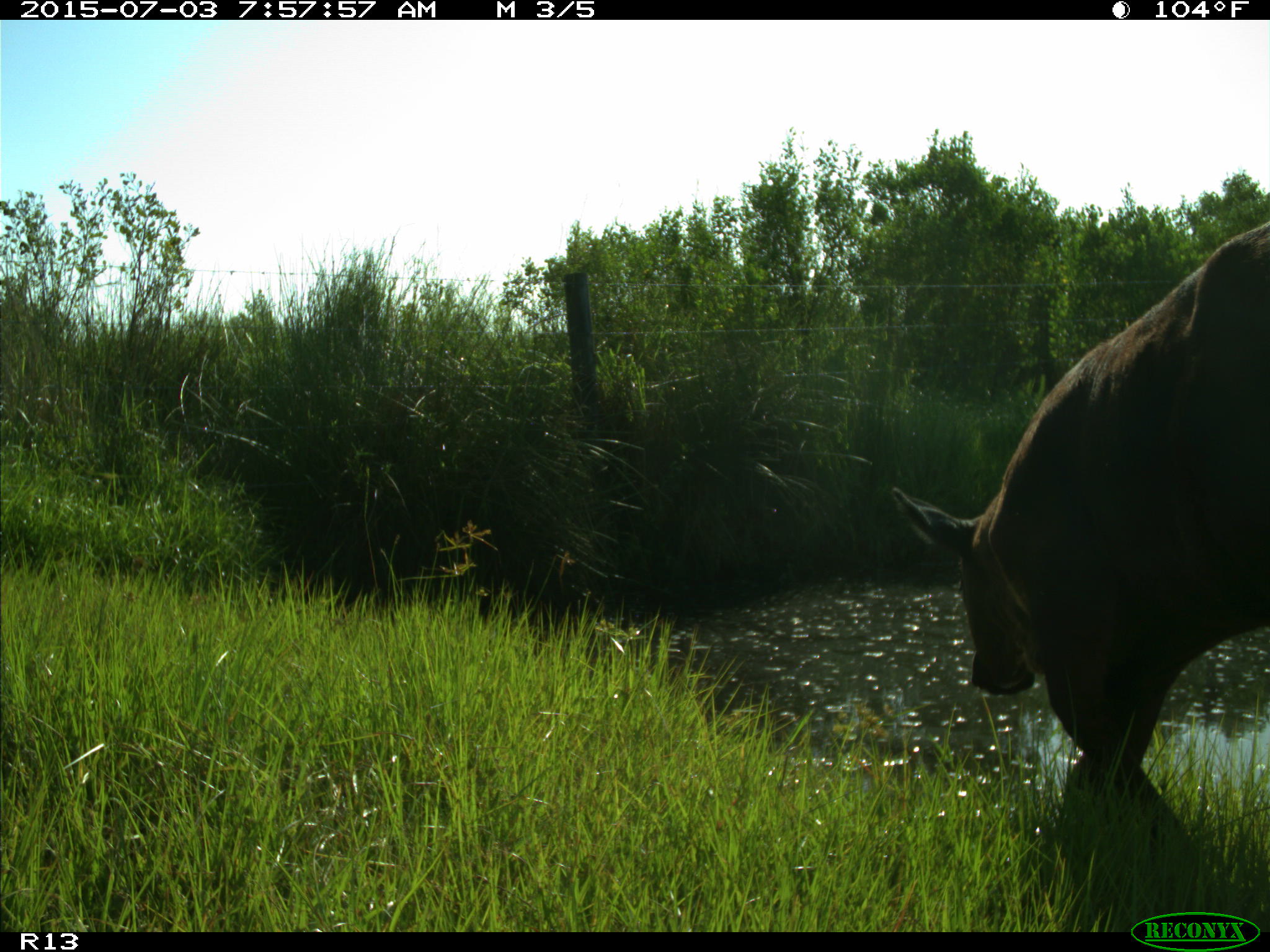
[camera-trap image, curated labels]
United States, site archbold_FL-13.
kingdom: Animalia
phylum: Chordata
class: Mammalia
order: Artiodactyla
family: Bovidae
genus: Bos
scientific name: Bos taurus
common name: domestic cow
Bos taurus (domestic cow).